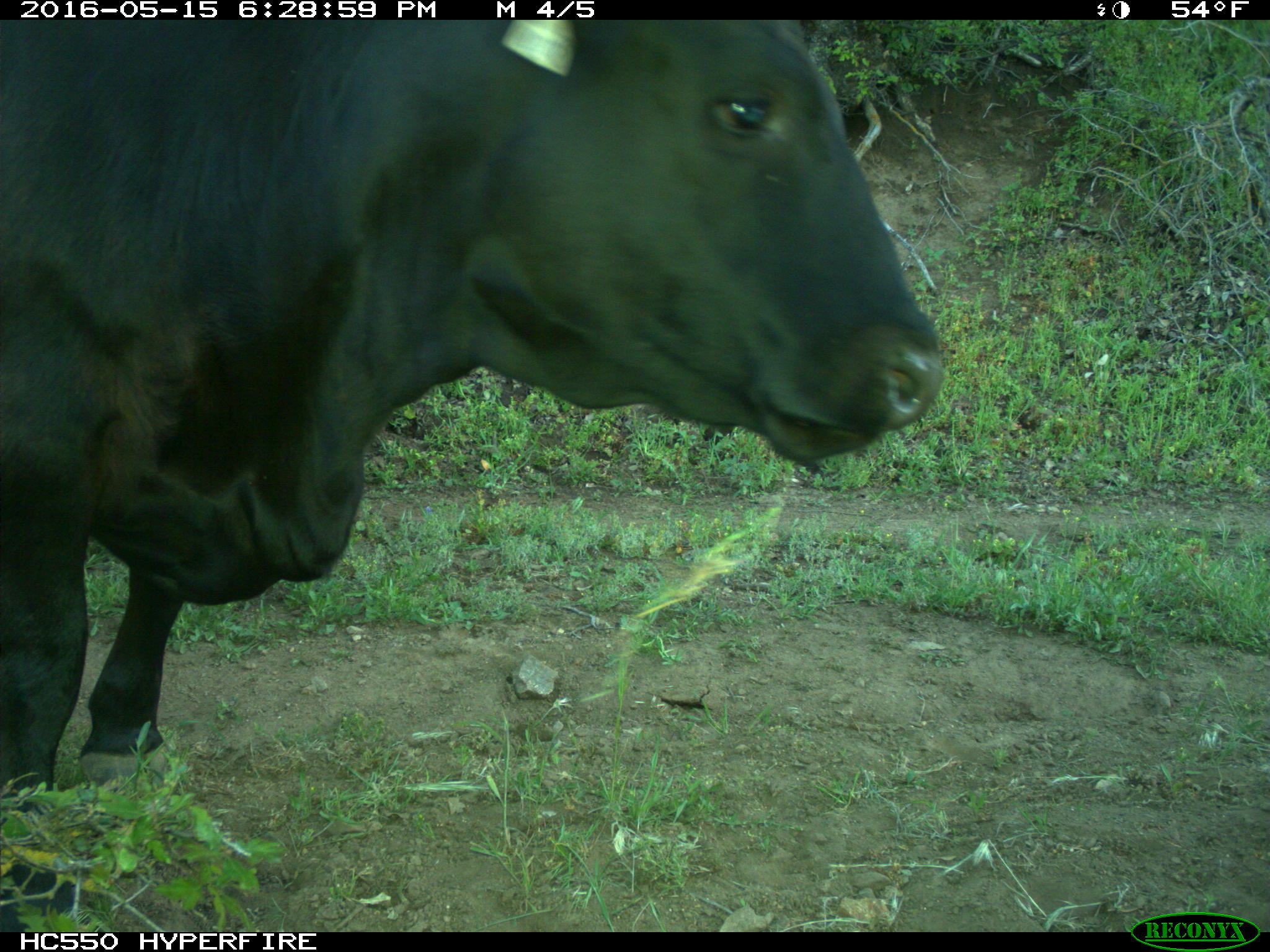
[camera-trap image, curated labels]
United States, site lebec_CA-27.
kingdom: Animalia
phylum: Chordata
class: Mammalia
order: Artiodactyla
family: Bovidae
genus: Bos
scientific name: Bos taurus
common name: domestic cow